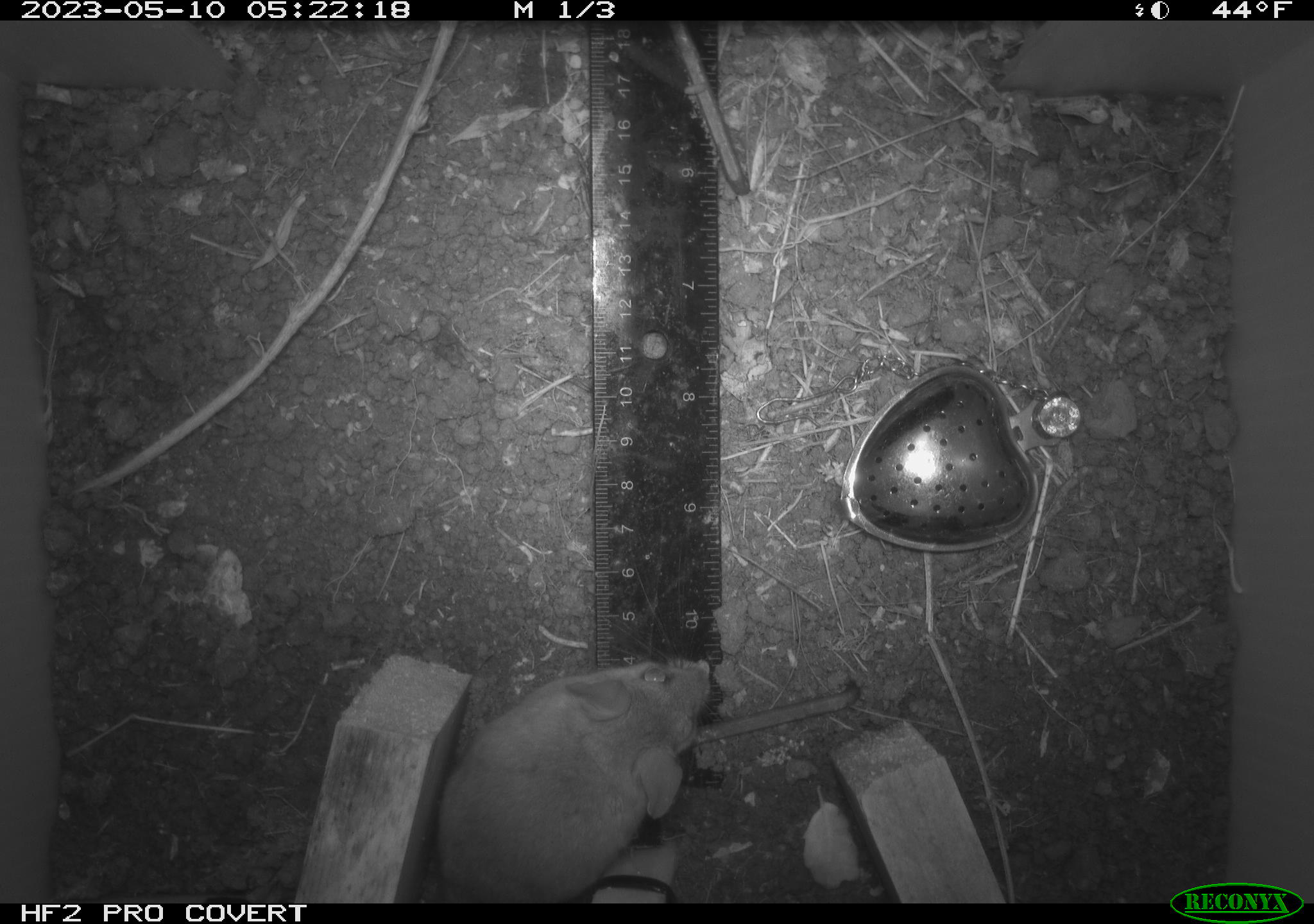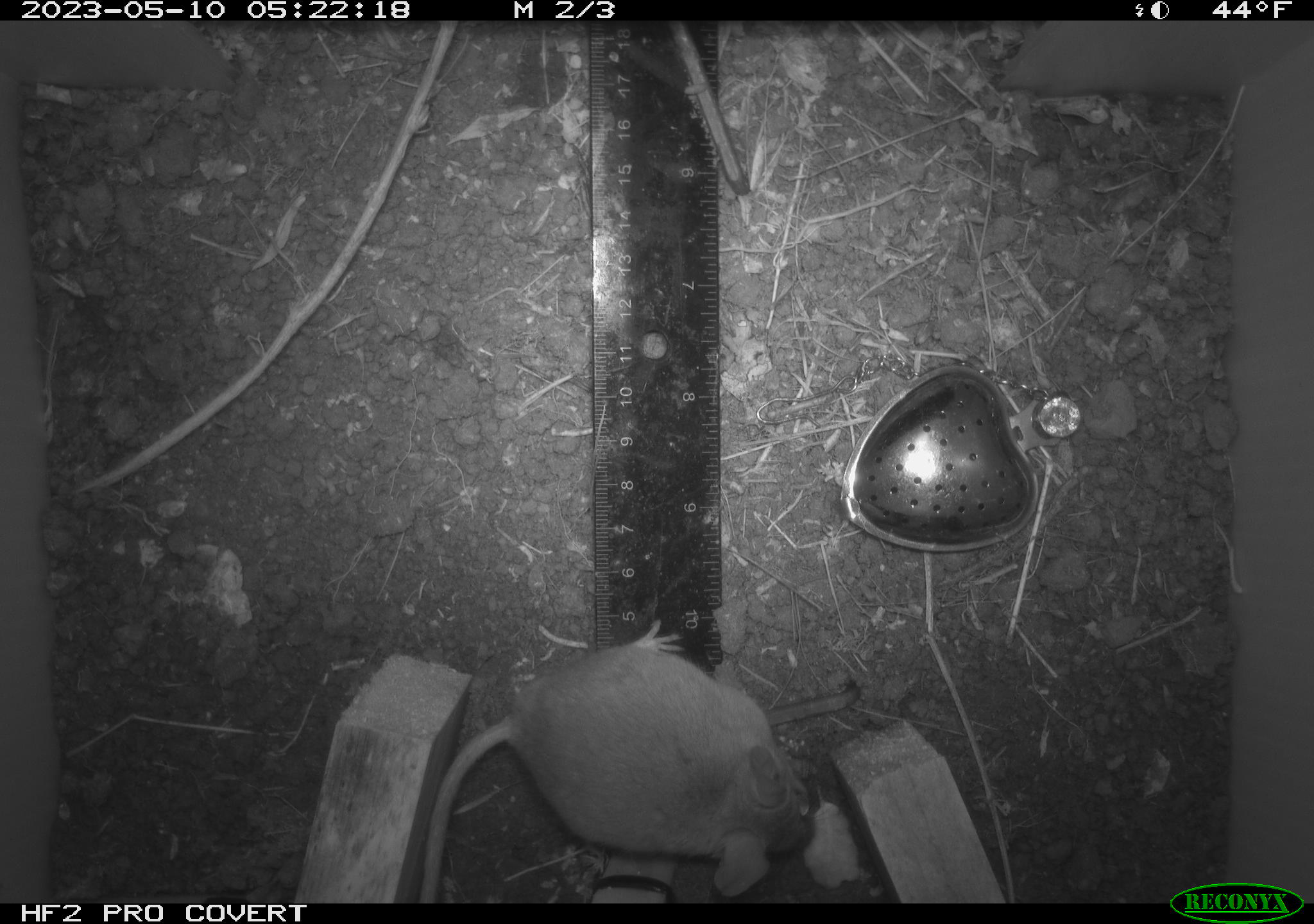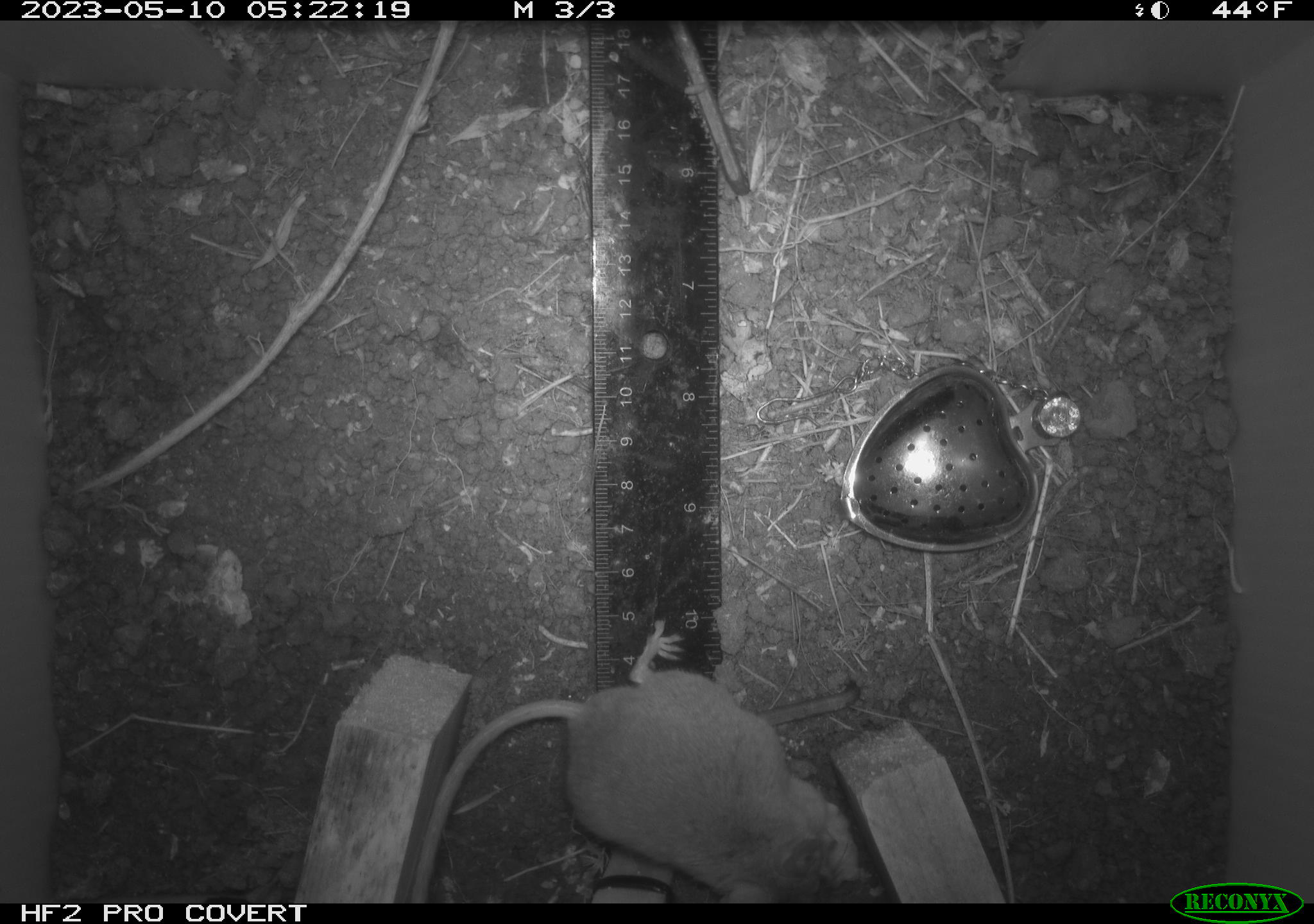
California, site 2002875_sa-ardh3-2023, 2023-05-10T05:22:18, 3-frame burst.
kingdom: Animalia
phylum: Chordata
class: Mammalia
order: Rodentia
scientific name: Rodentia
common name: mouse species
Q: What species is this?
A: Mouse species (Rodentia).